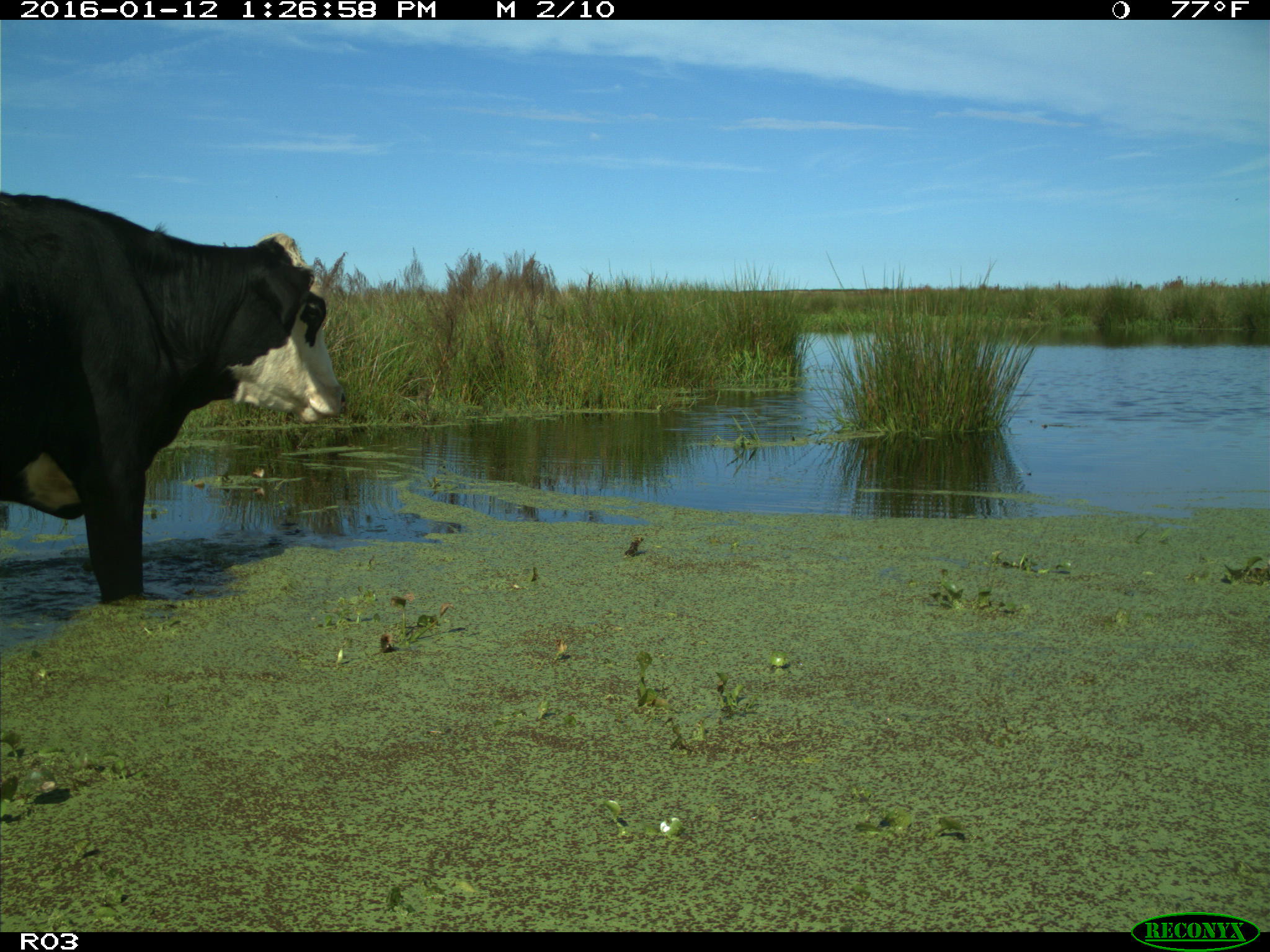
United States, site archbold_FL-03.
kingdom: Animalia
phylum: Chordata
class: Mammalia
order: Artiodactyla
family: Bovidae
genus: Bos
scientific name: Bos taurus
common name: domestic cow